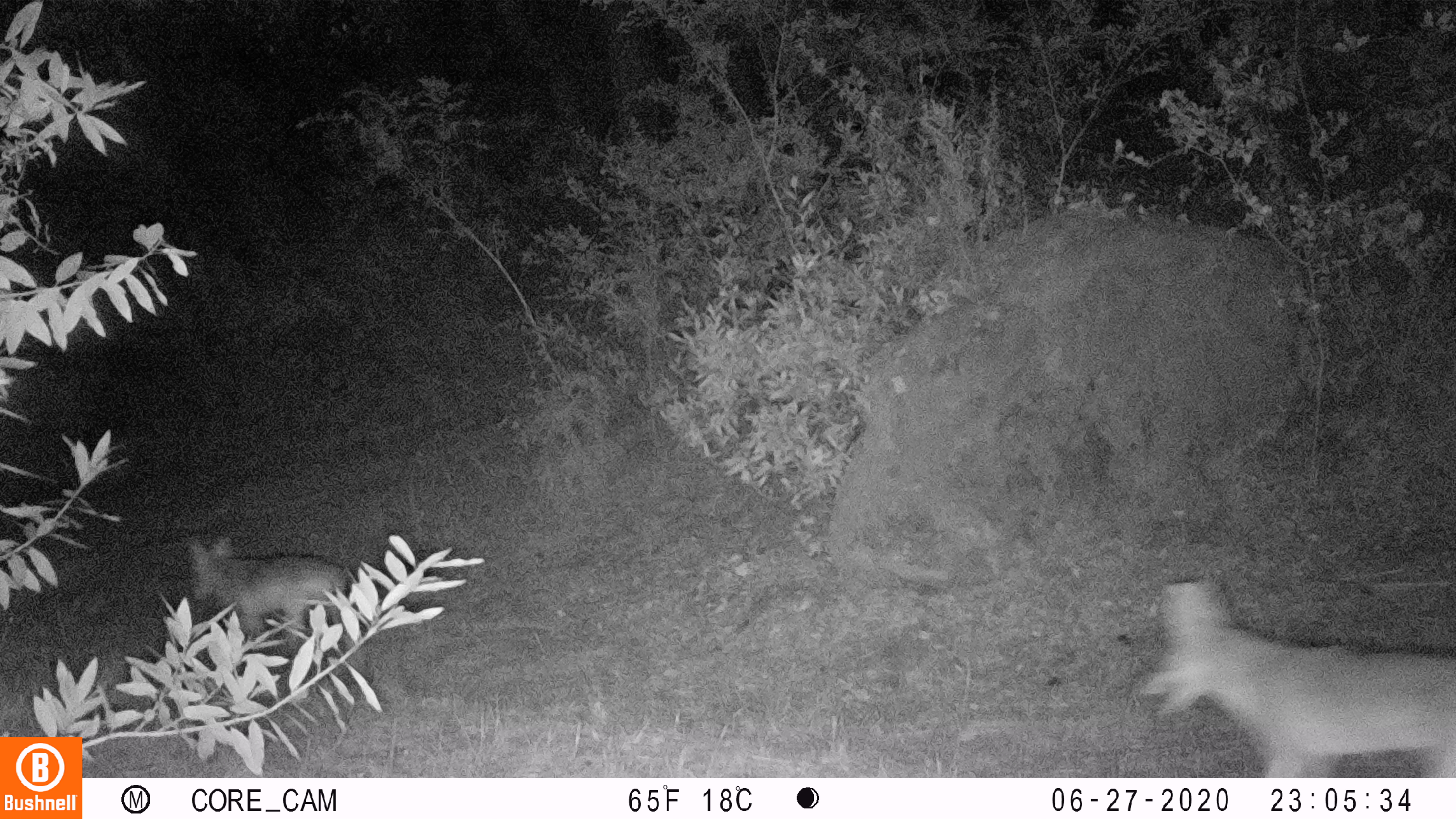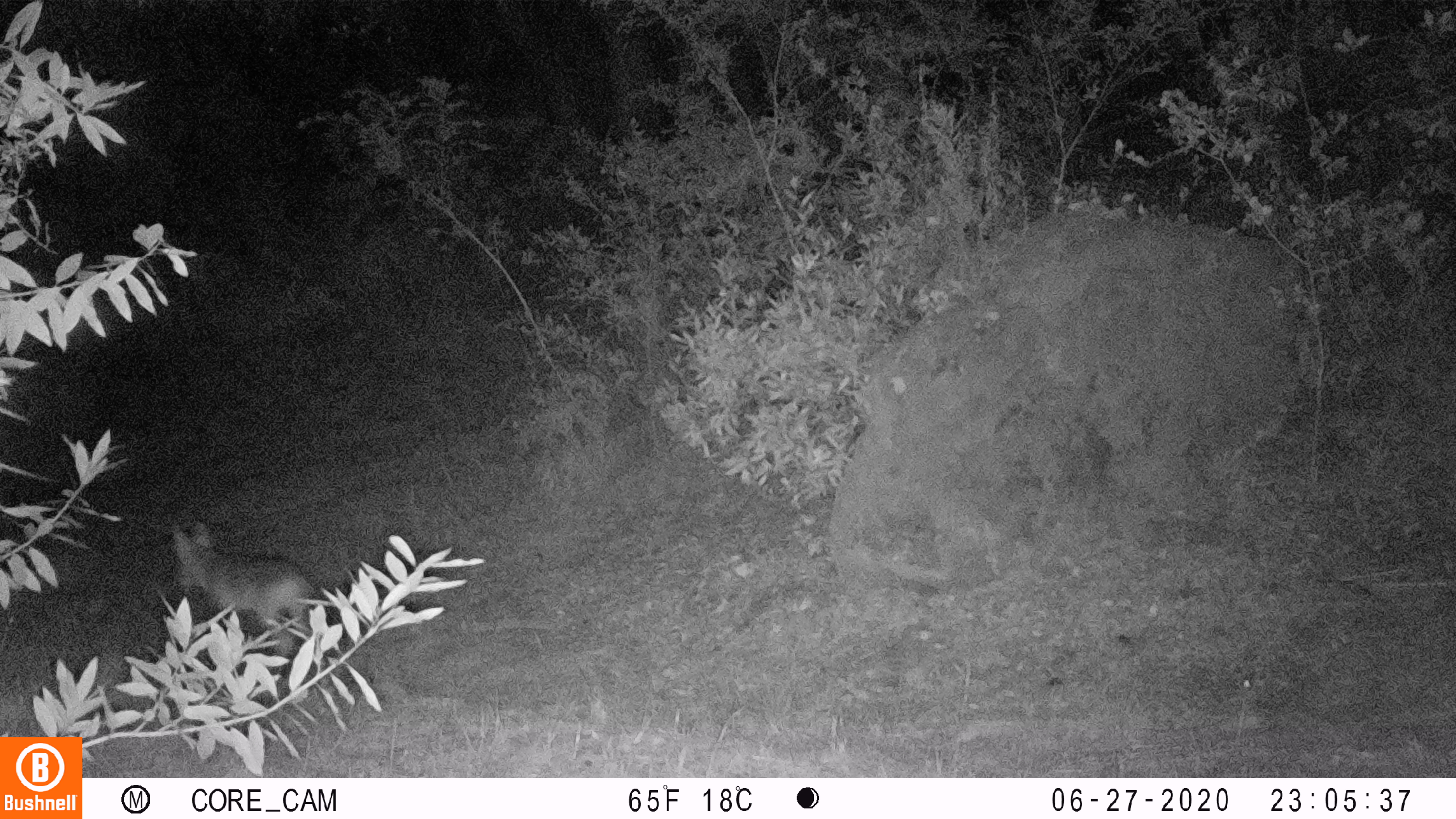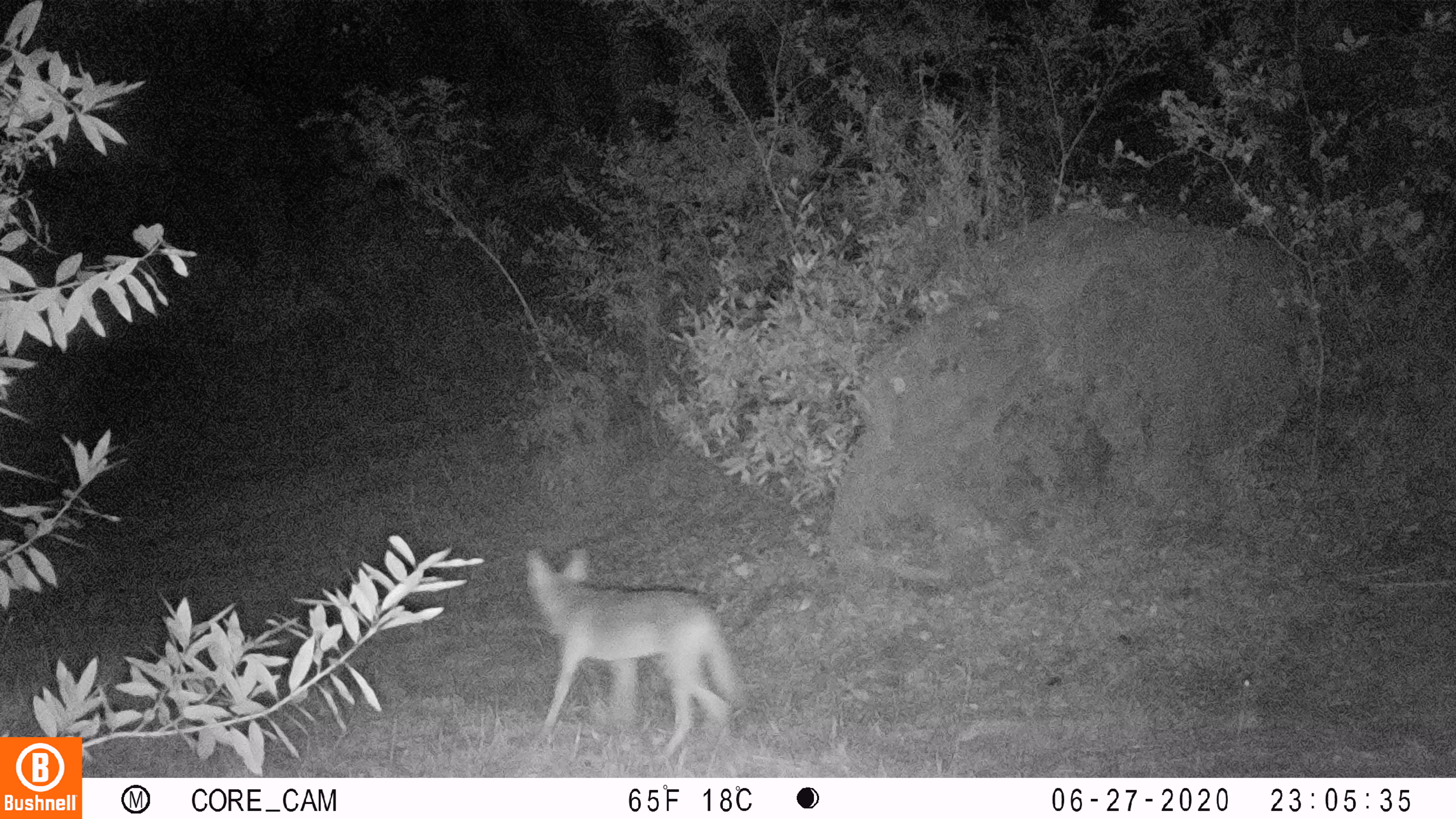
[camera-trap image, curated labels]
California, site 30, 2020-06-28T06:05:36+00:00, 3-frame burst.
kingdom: Animalia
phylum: Chordata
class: Mammalia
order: Carnivora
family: Canidae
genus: Canis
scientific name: Canis latrans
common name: coyote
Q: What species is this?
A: Coyote (Canis latrans).